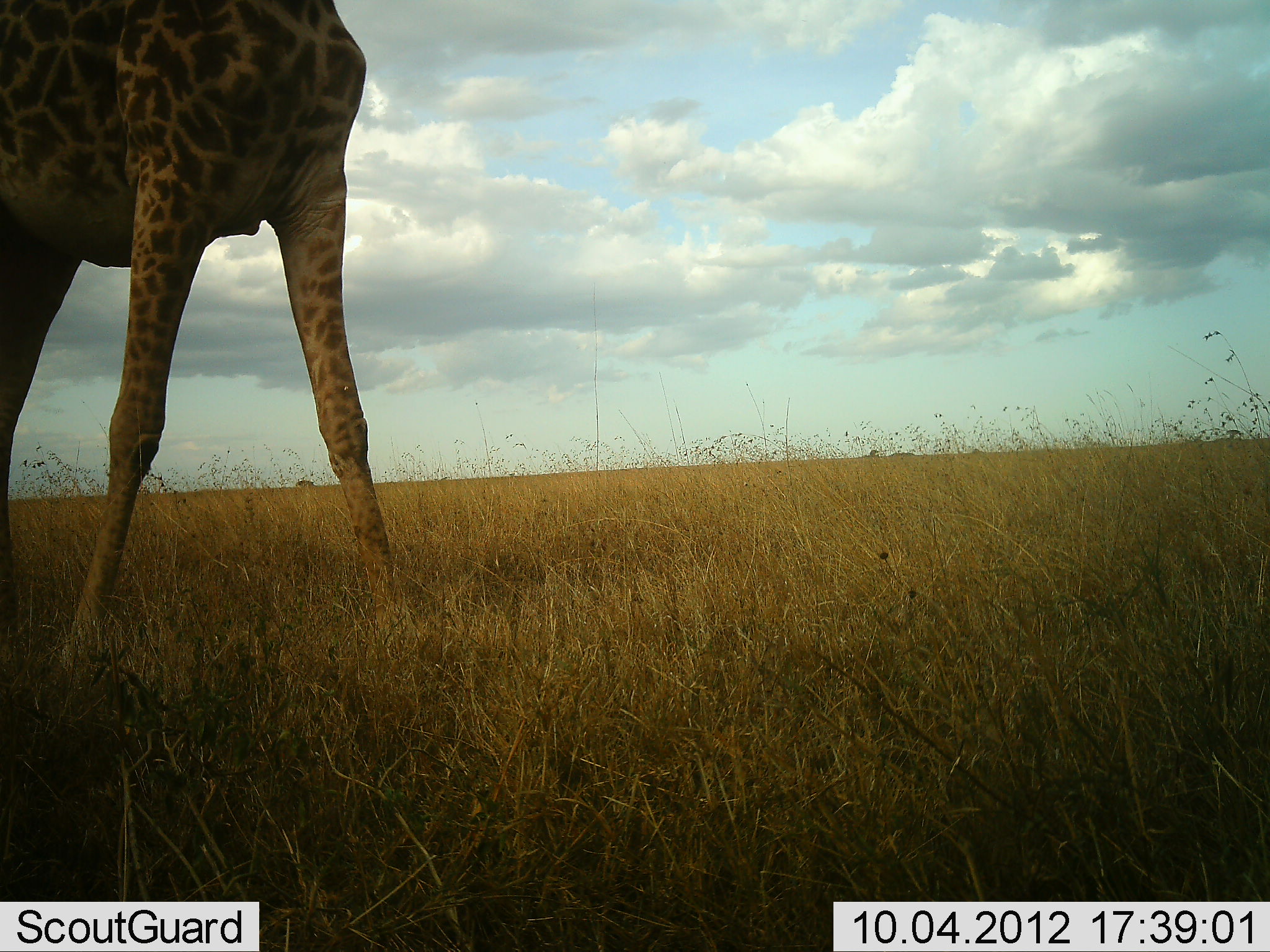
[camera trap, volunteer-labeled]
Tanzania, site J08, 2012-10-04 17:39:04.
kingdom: Animalia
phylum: Chordata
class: Mammalia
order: Artiodactyla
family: Giraffidae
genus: Giraffa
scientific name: Giraffa camelopardalis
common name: giraffe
Giraffe (Giraffa camelopardalis), count 1. Behavior (volunteer vote fractions): standing 90%, resting 0%, moving 20%, interacting 0%. Young present (vote fraction): 0%. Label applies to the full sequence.